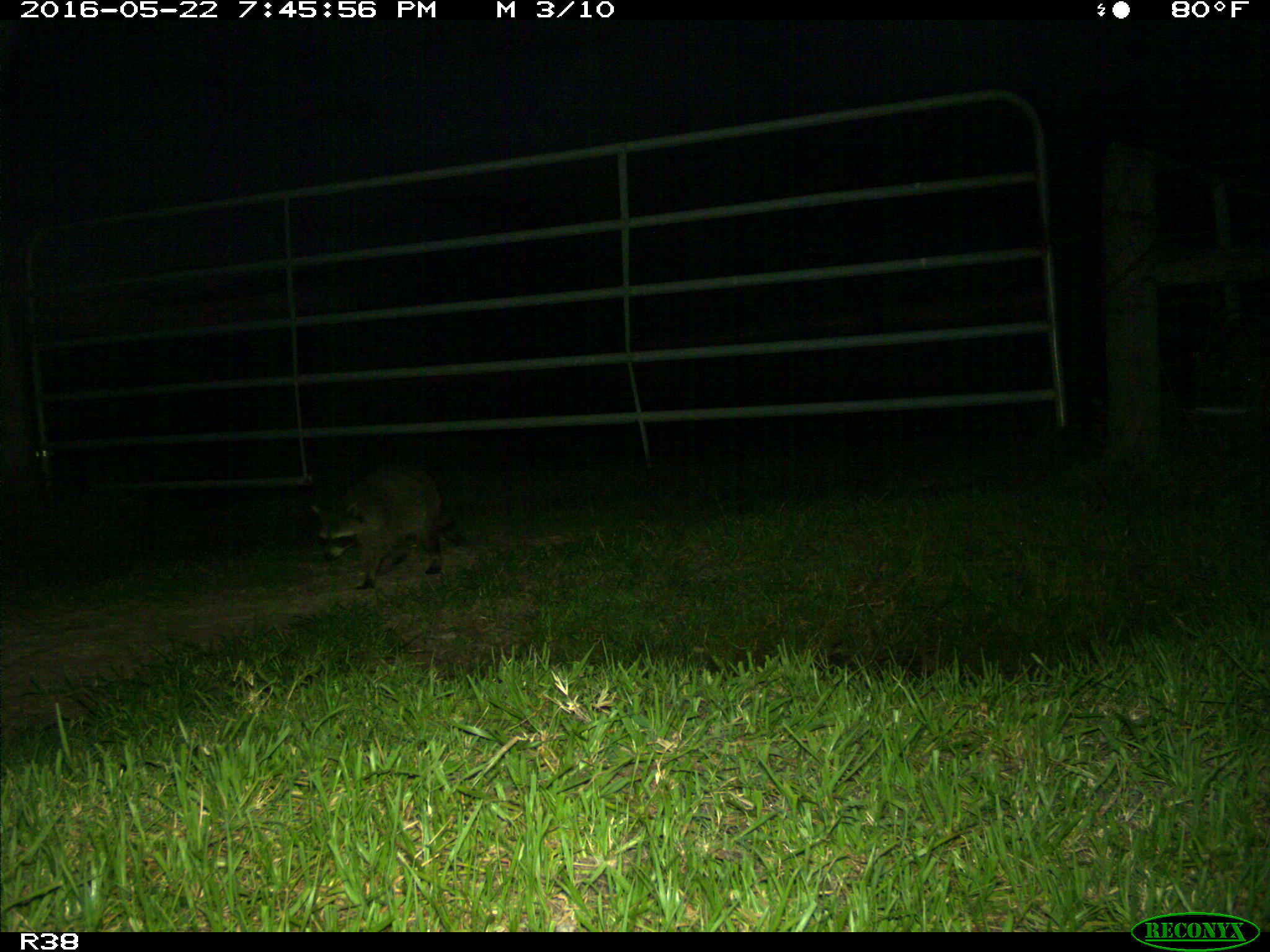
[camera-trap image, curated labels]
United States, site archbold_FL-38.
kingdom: Animalia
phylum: Chordata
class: Mammalia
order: Carnivora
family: Procyonidae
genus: Procyon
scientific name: Procyon lotor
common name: common raccoon